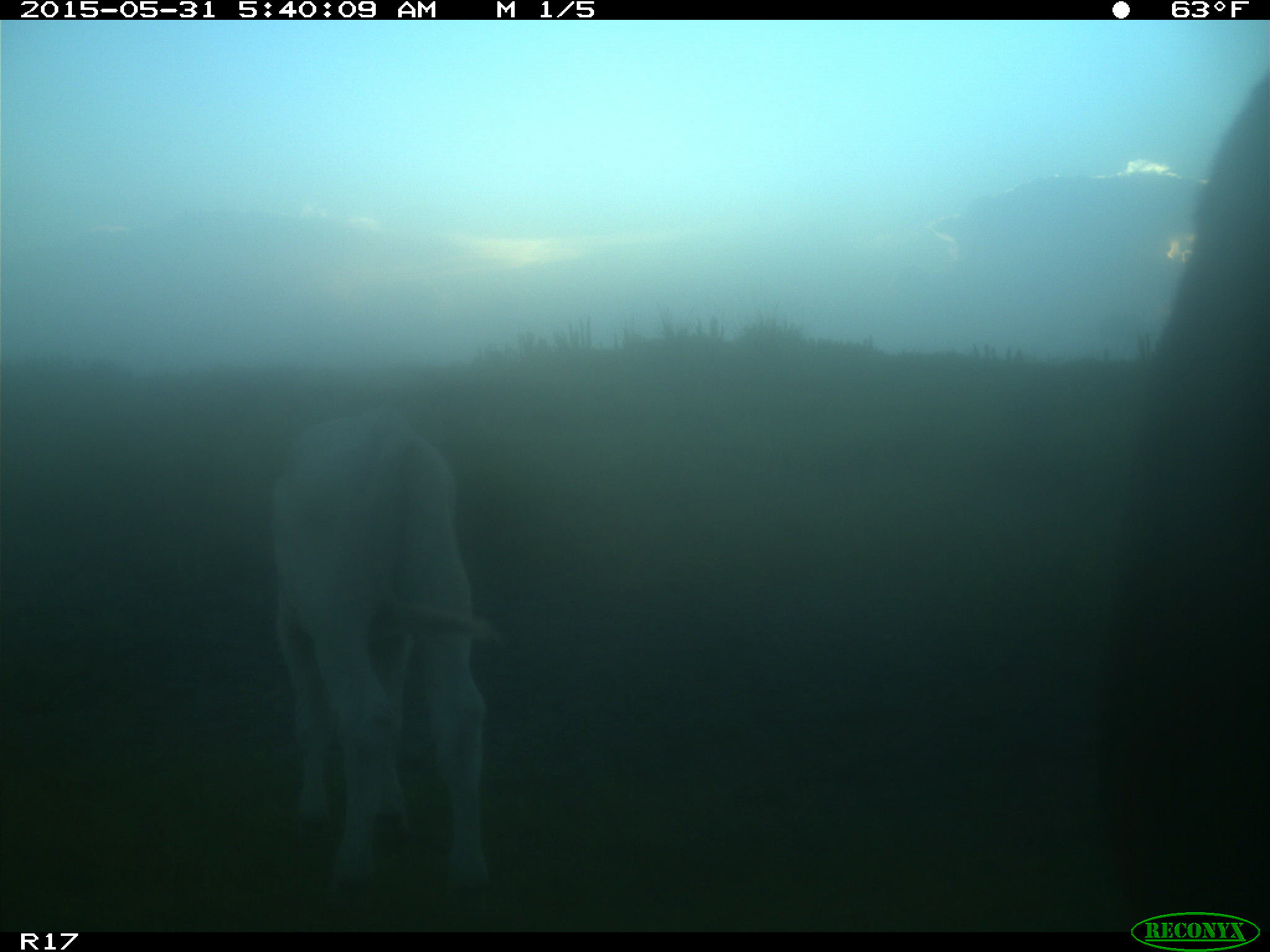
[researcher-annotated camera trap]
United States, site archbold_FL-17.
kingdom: Animalia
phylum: Chordata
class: Mammalia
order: Artiodactyla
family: Bovidae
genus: Bos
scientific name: Bos taurus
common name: domestic cow